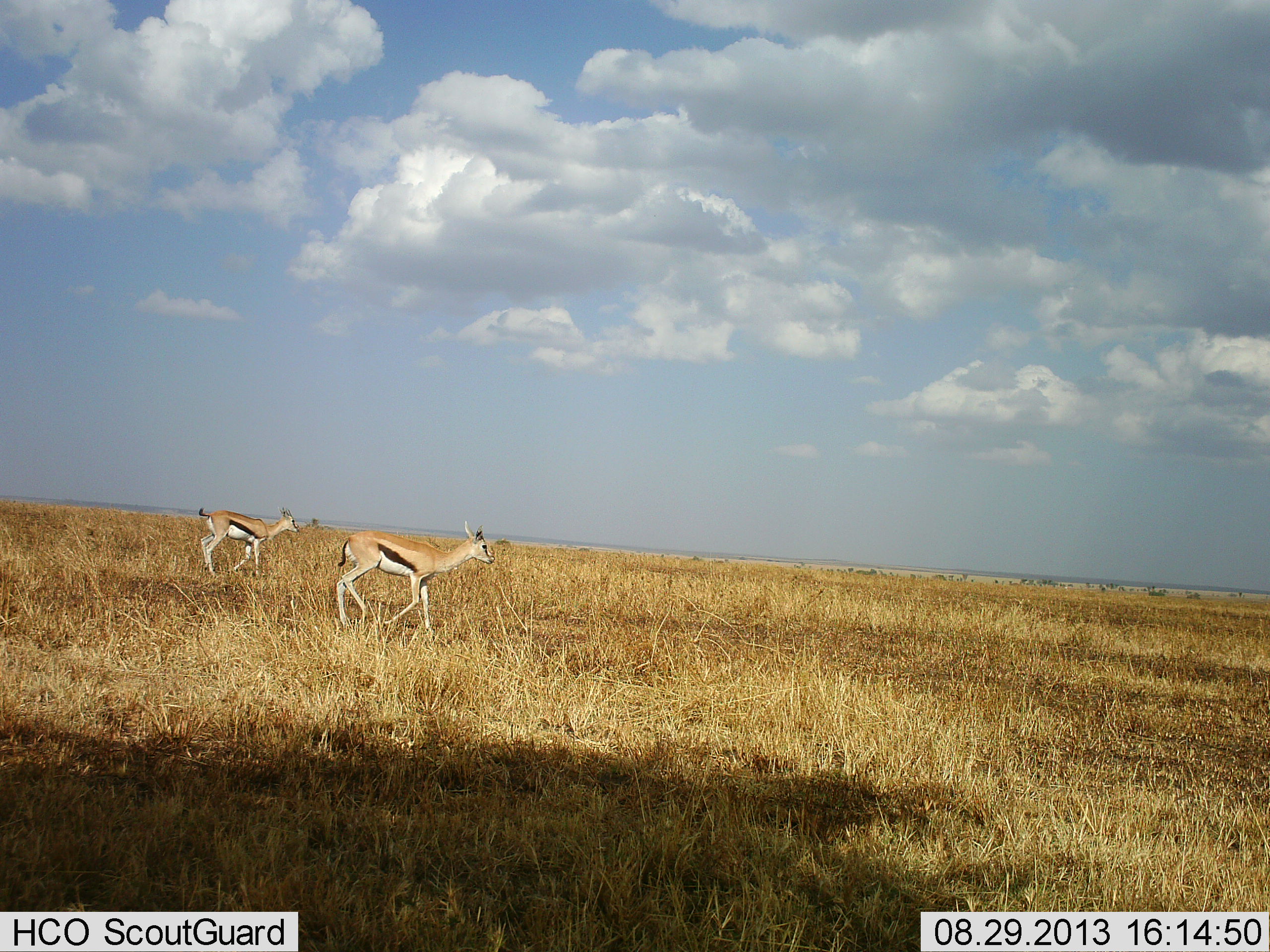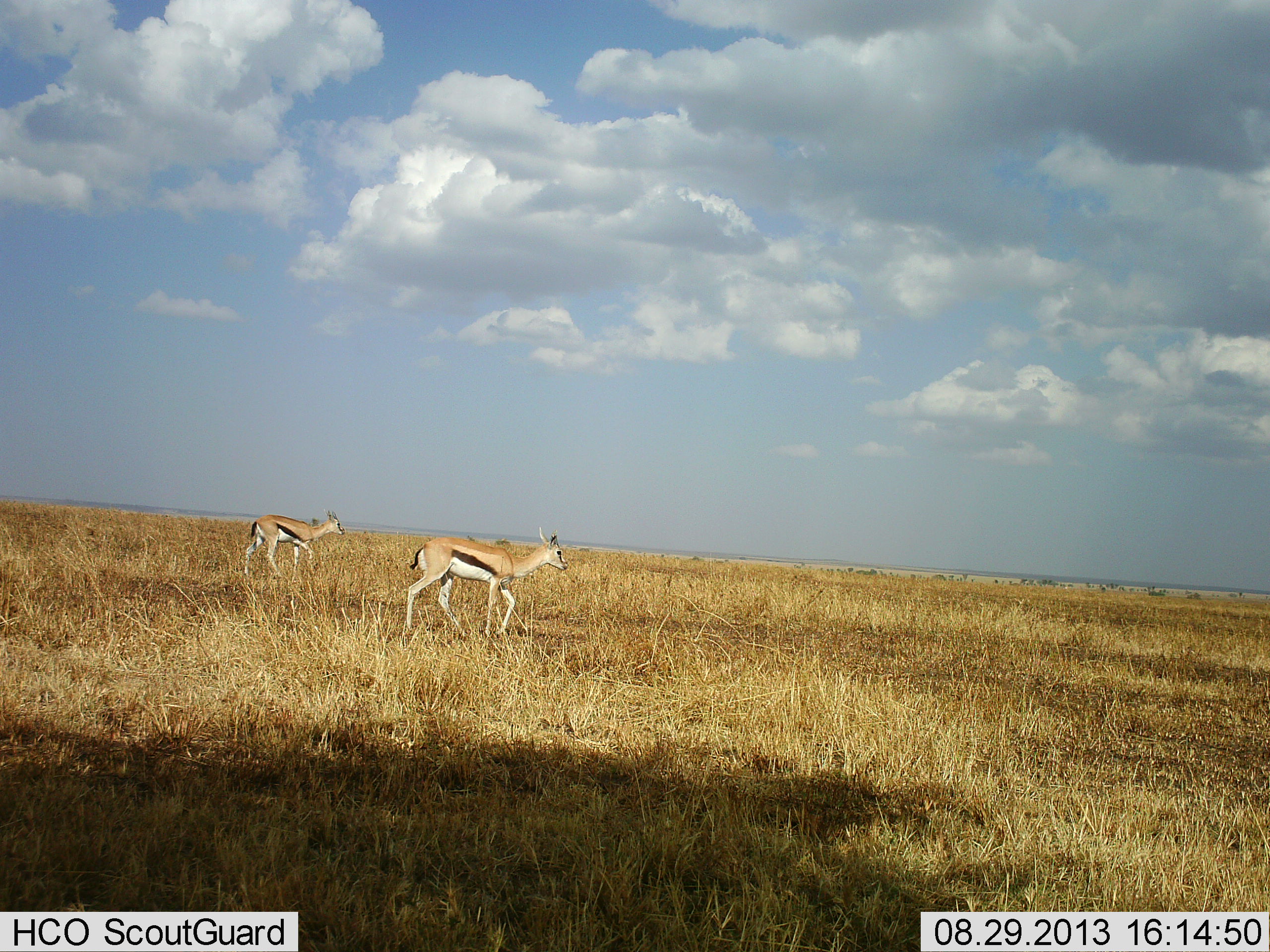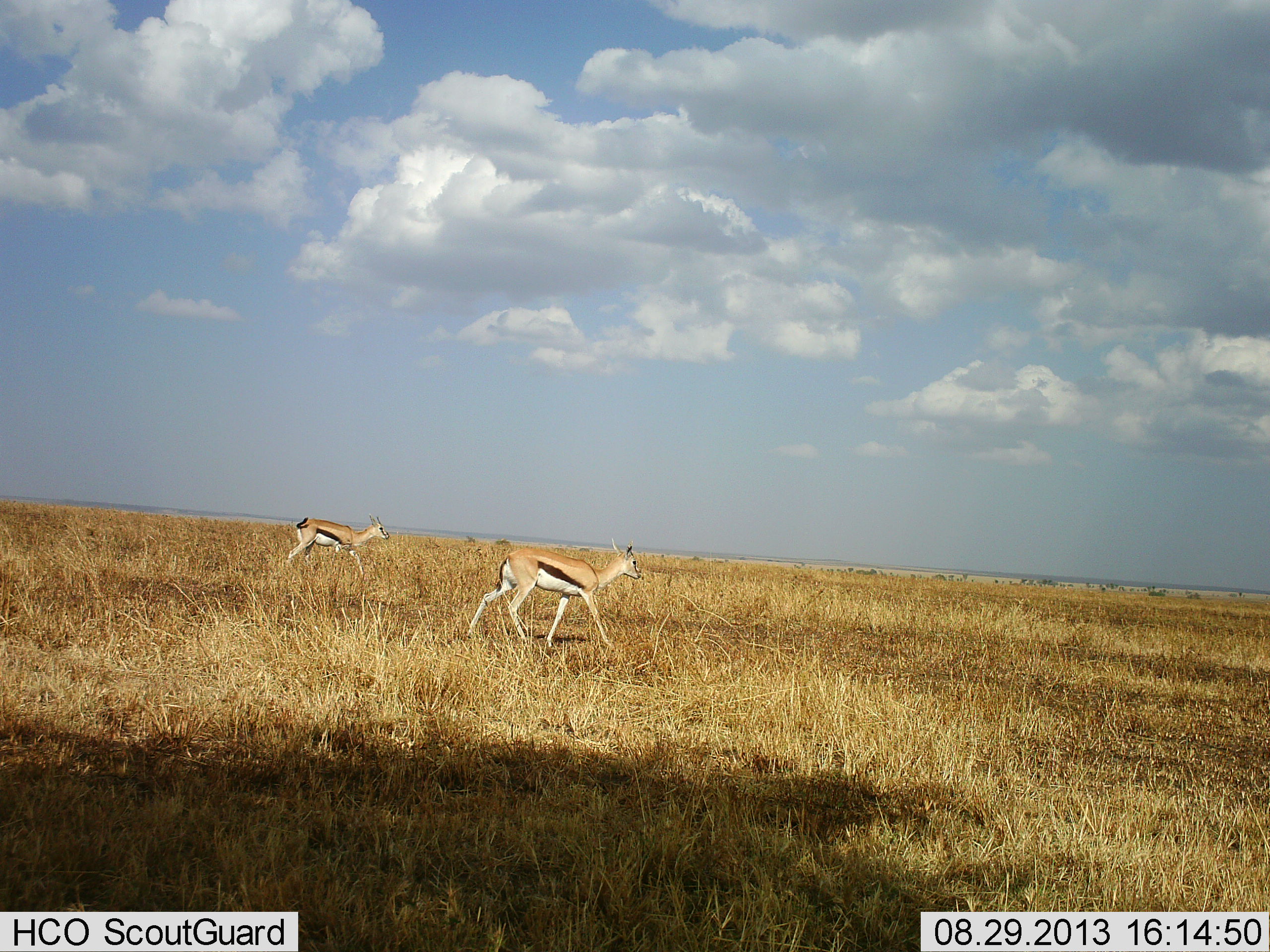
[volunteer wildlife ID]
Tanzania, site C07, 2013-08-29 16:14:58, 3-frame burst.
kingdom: Animalia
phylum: Chordata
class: Mammalia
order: Artiodactyla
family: Bovidae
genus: Eudorcas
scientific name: Eudorcas thomsonii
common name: thomson's gazelle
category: gazellethomsons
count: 2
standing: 0%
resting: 0%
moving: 100%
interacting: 0%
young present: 0%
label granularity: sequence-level